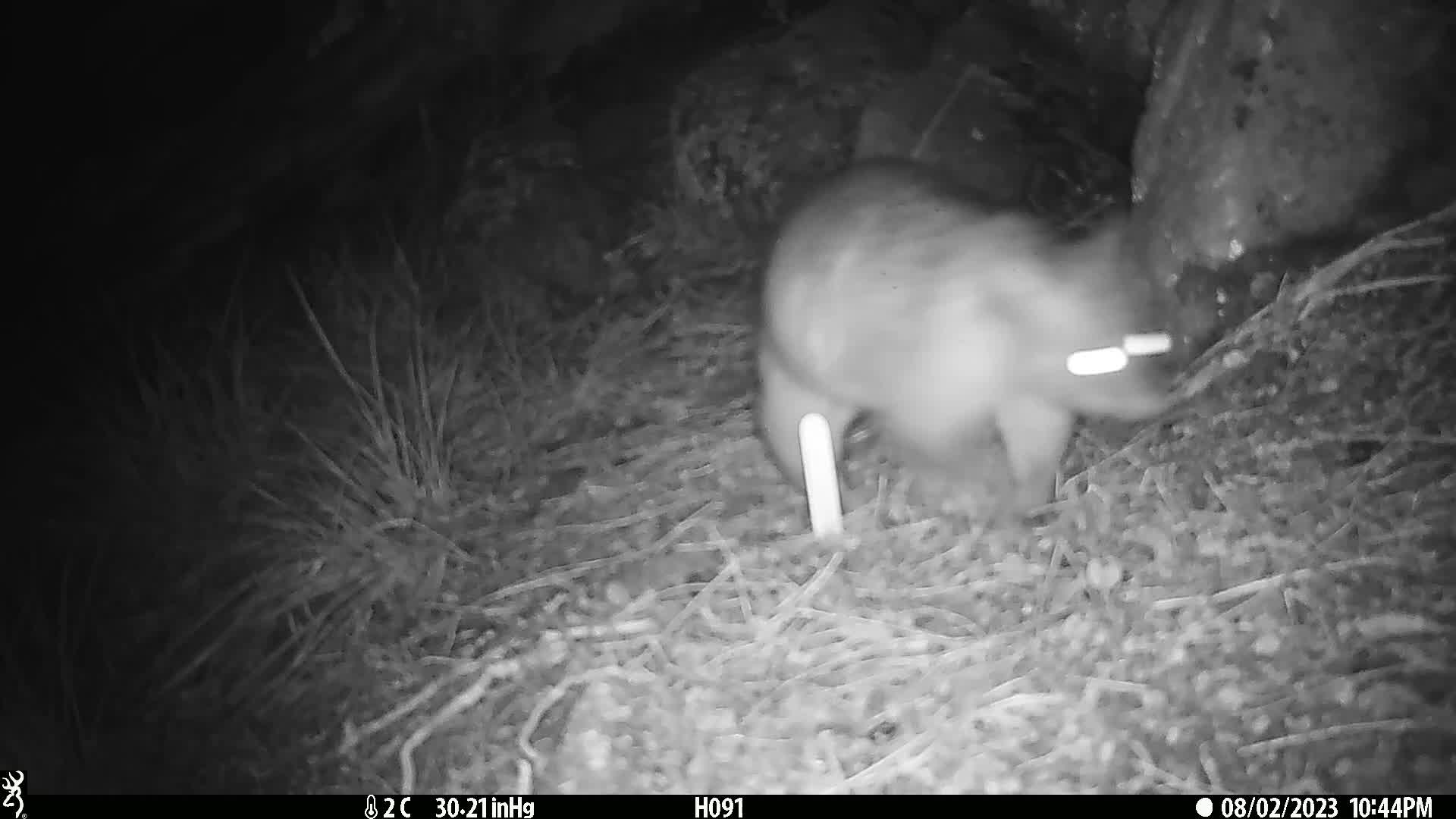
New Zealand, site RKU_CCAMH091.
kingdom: Animalia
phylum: Chordata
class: Mammalia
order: Diprotodontia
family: Phalangeridae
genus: Trichosurus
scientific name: Trichosurus vulpecula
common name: common brushtail possum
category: possum